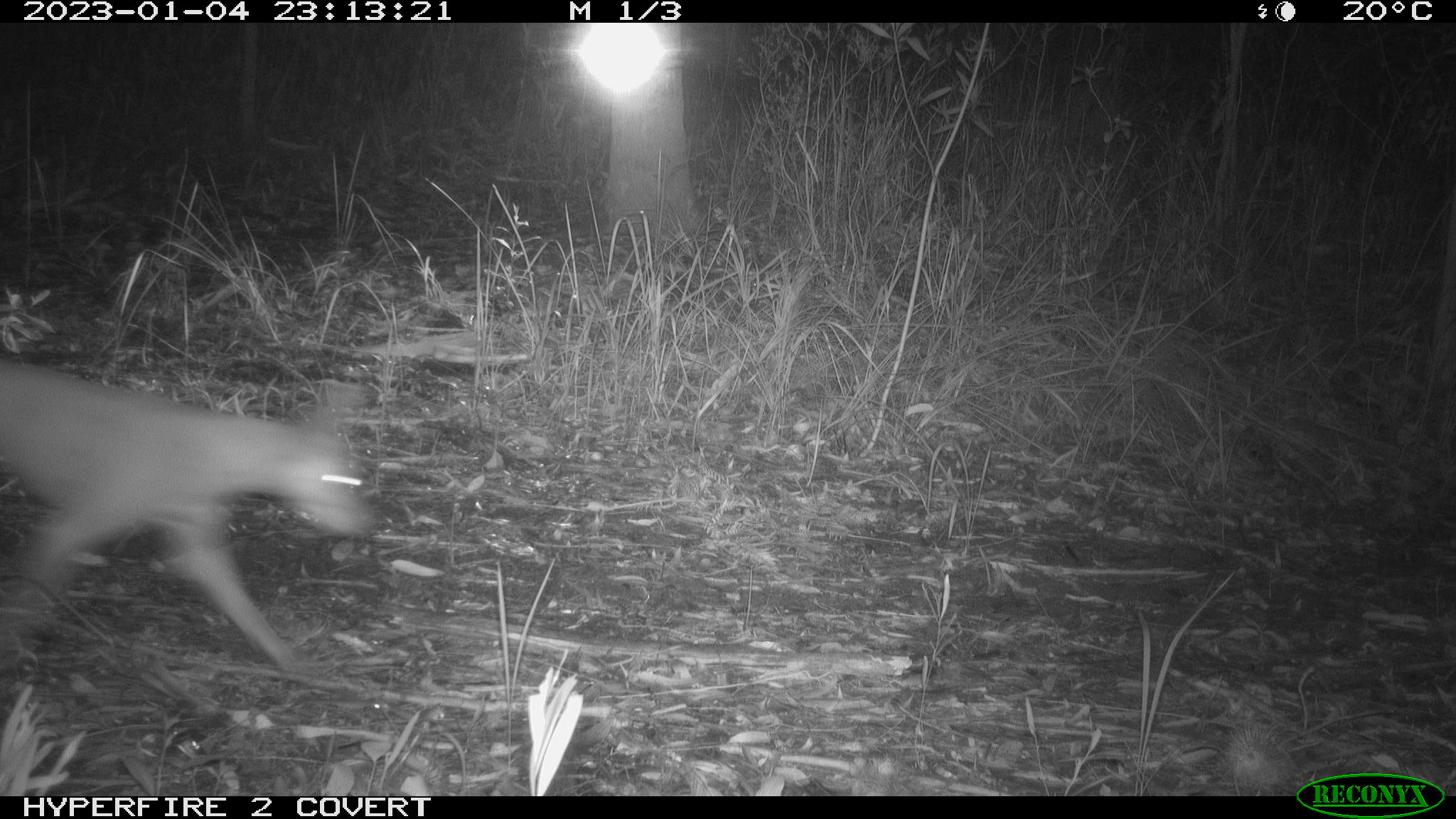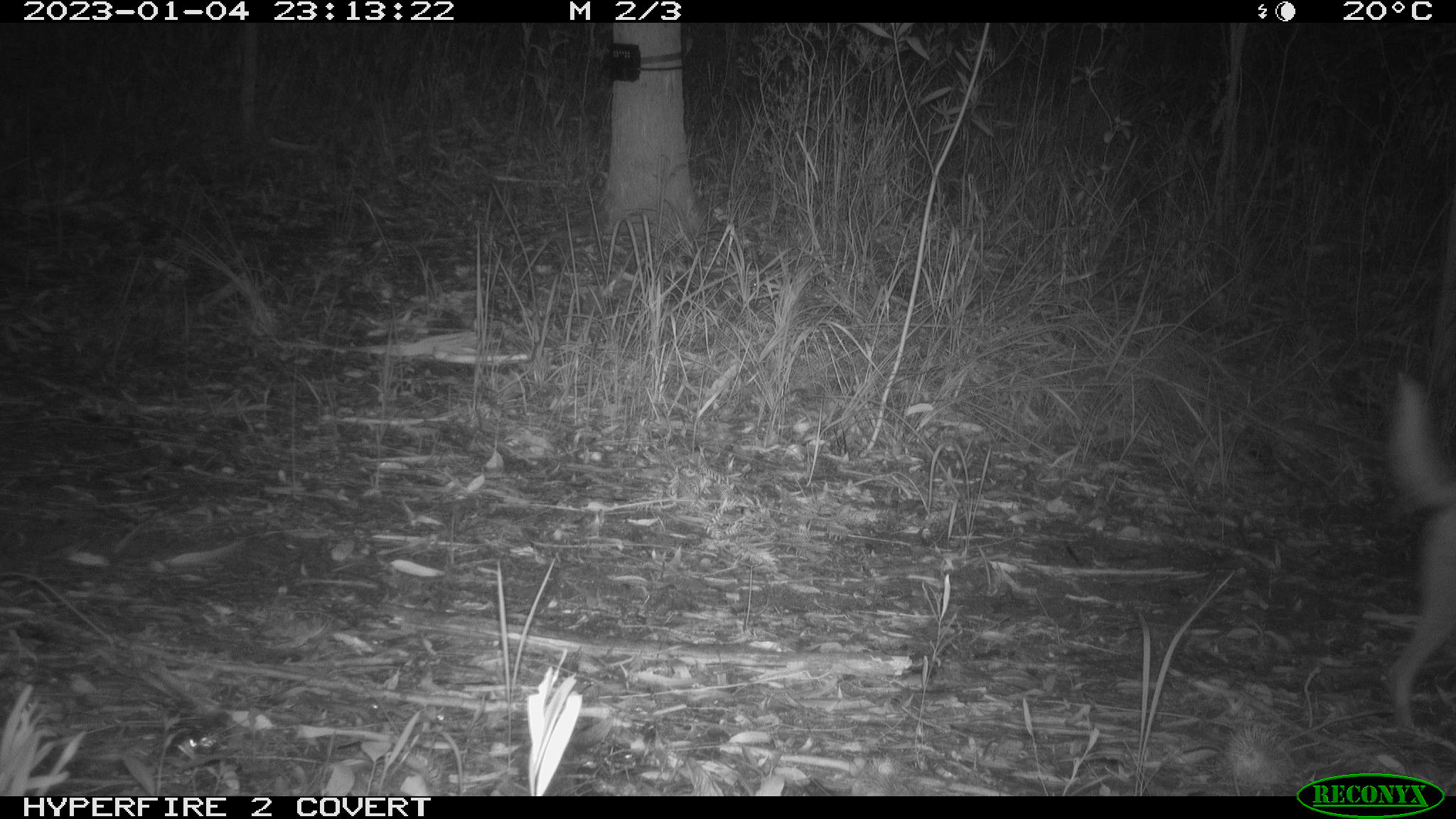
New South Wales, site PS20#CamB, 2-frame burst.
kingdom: Animalia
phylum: Chordata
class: Mammalia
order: Carnivora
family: Canidae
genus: Canis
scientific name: Canis familiaris dingo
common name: dingo